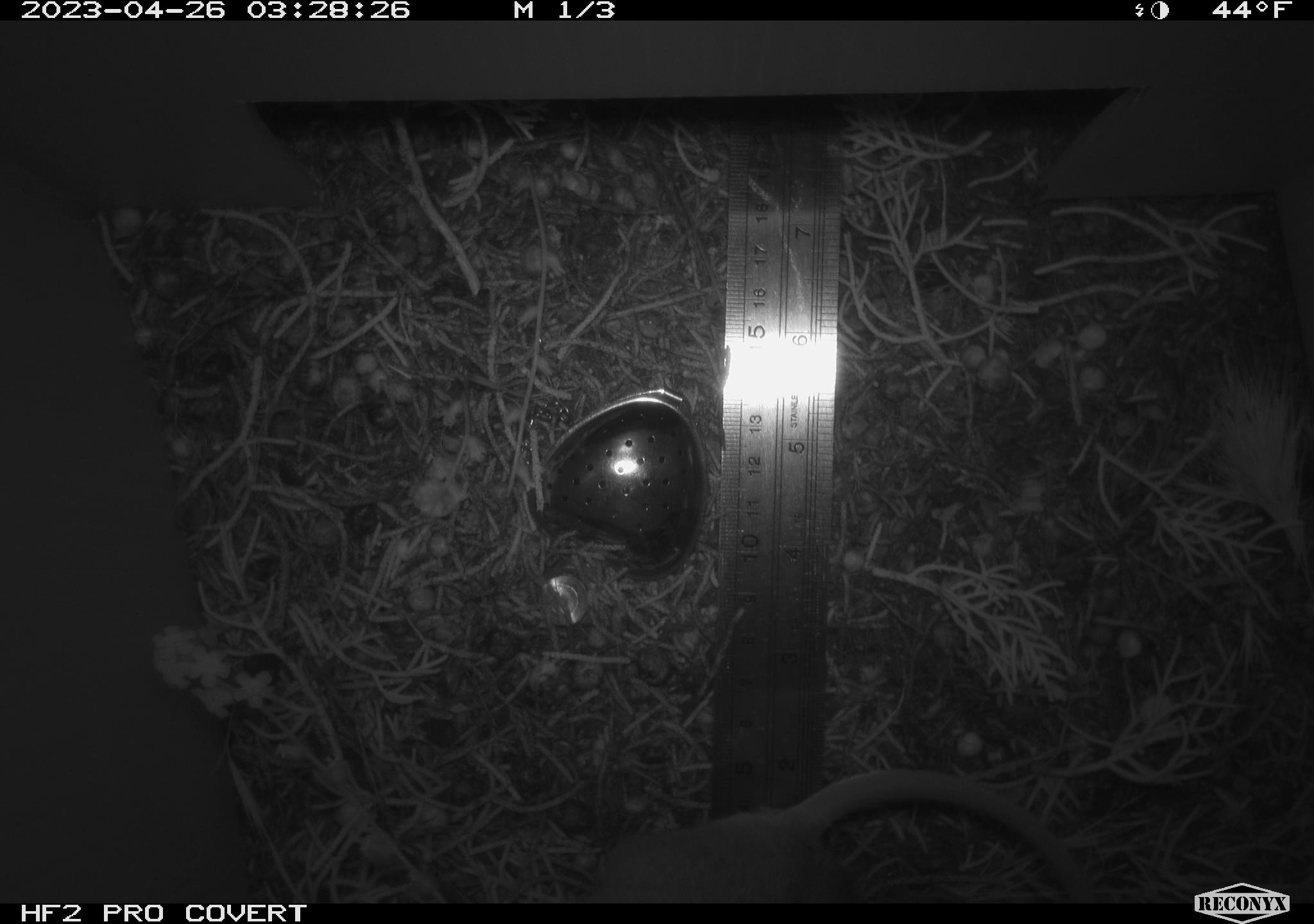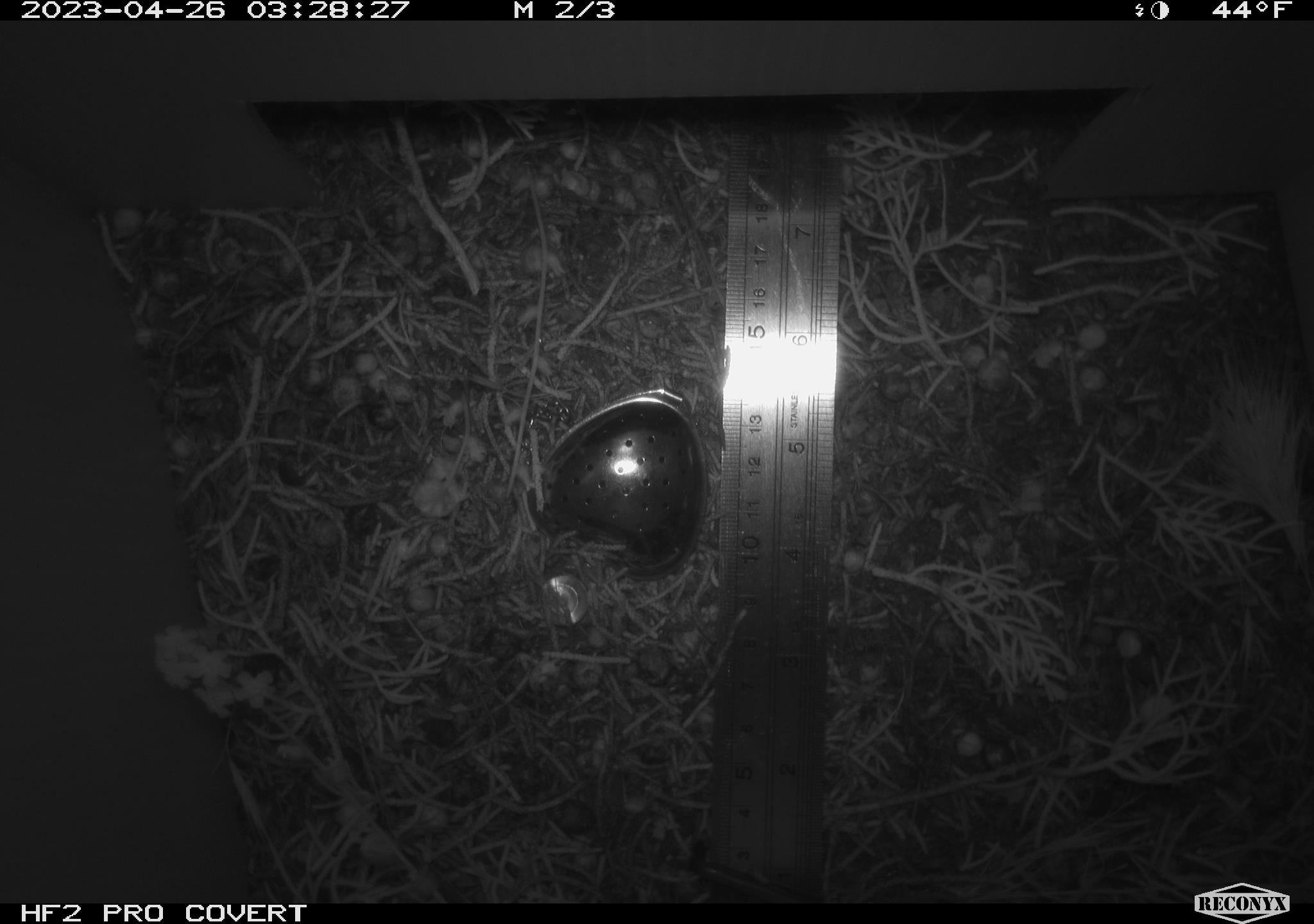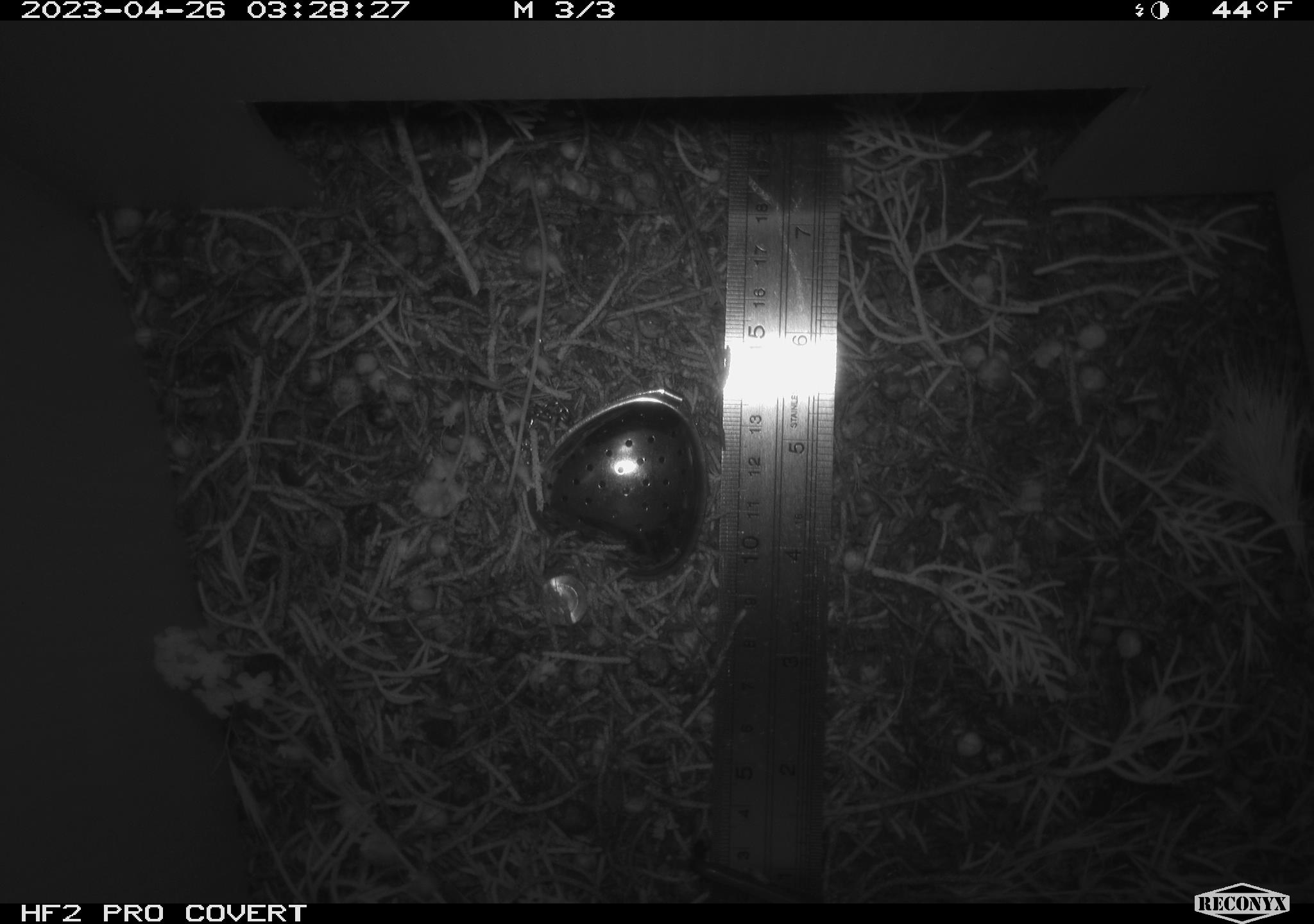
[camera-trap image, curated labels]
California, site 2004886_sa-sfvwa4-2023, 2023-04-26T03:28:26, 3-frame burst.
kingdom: Animalia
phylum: Chordata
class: Mammalia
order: Rodentia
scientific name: Rodentia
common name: mouse species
Mouse species (Rodentia).